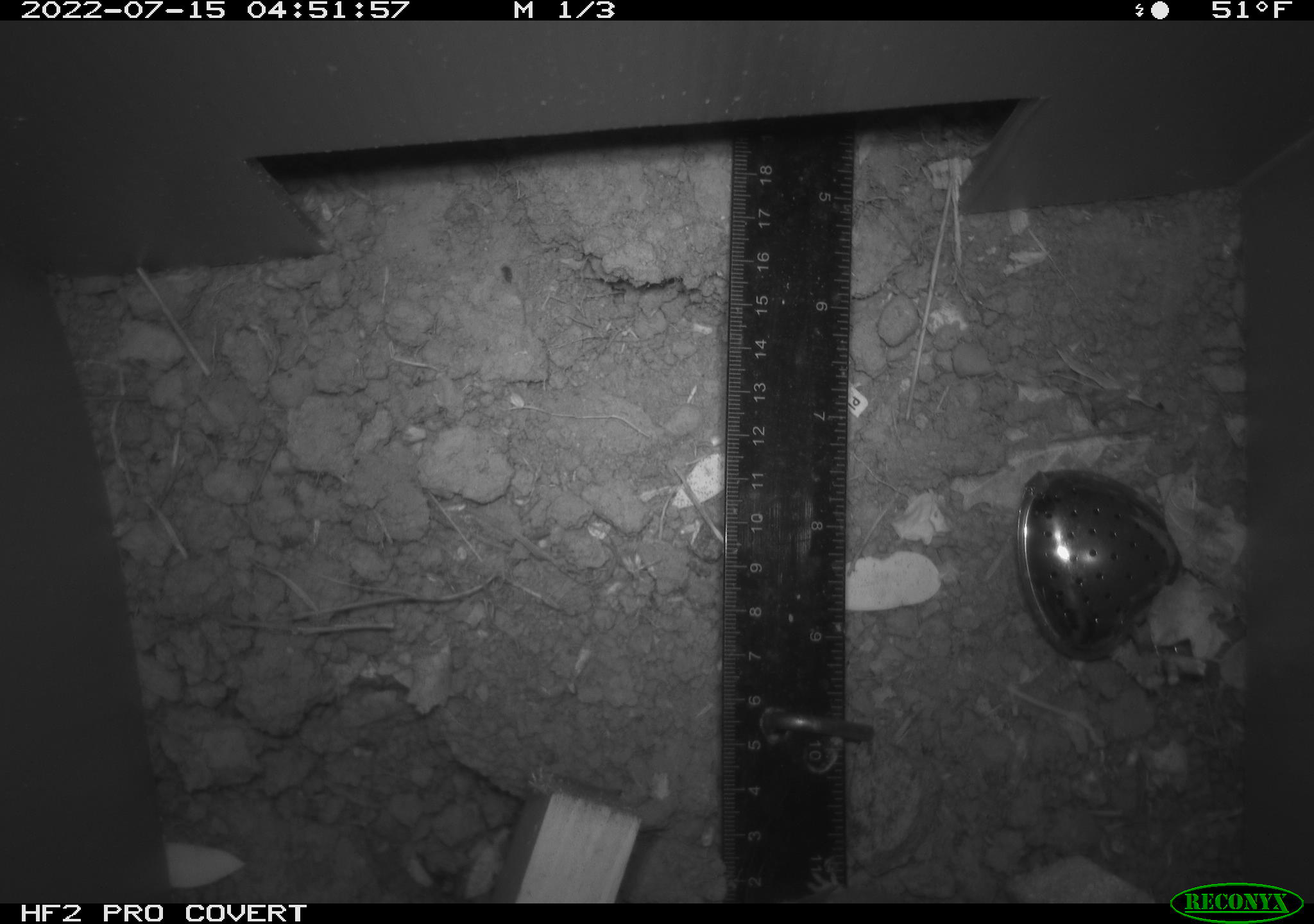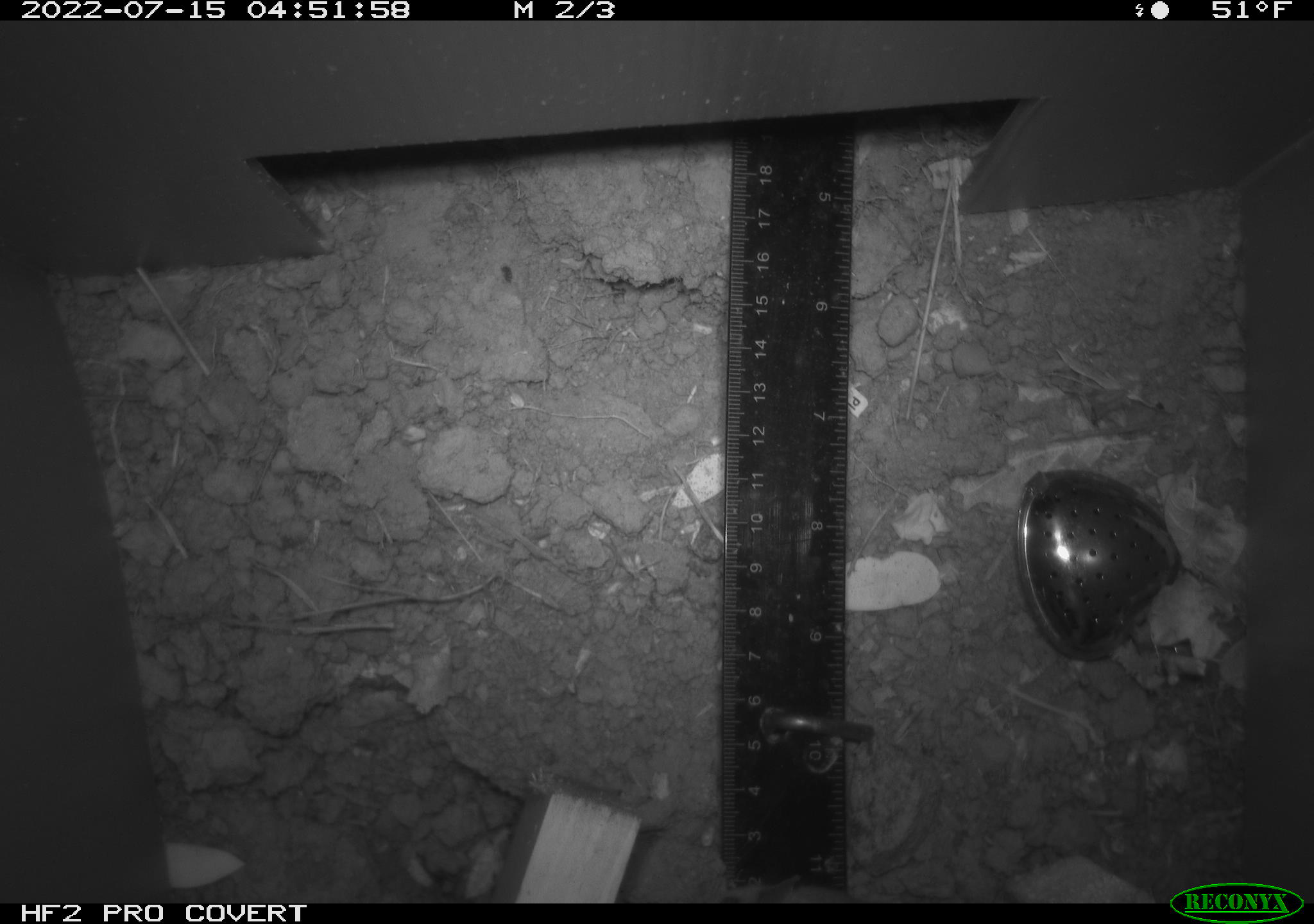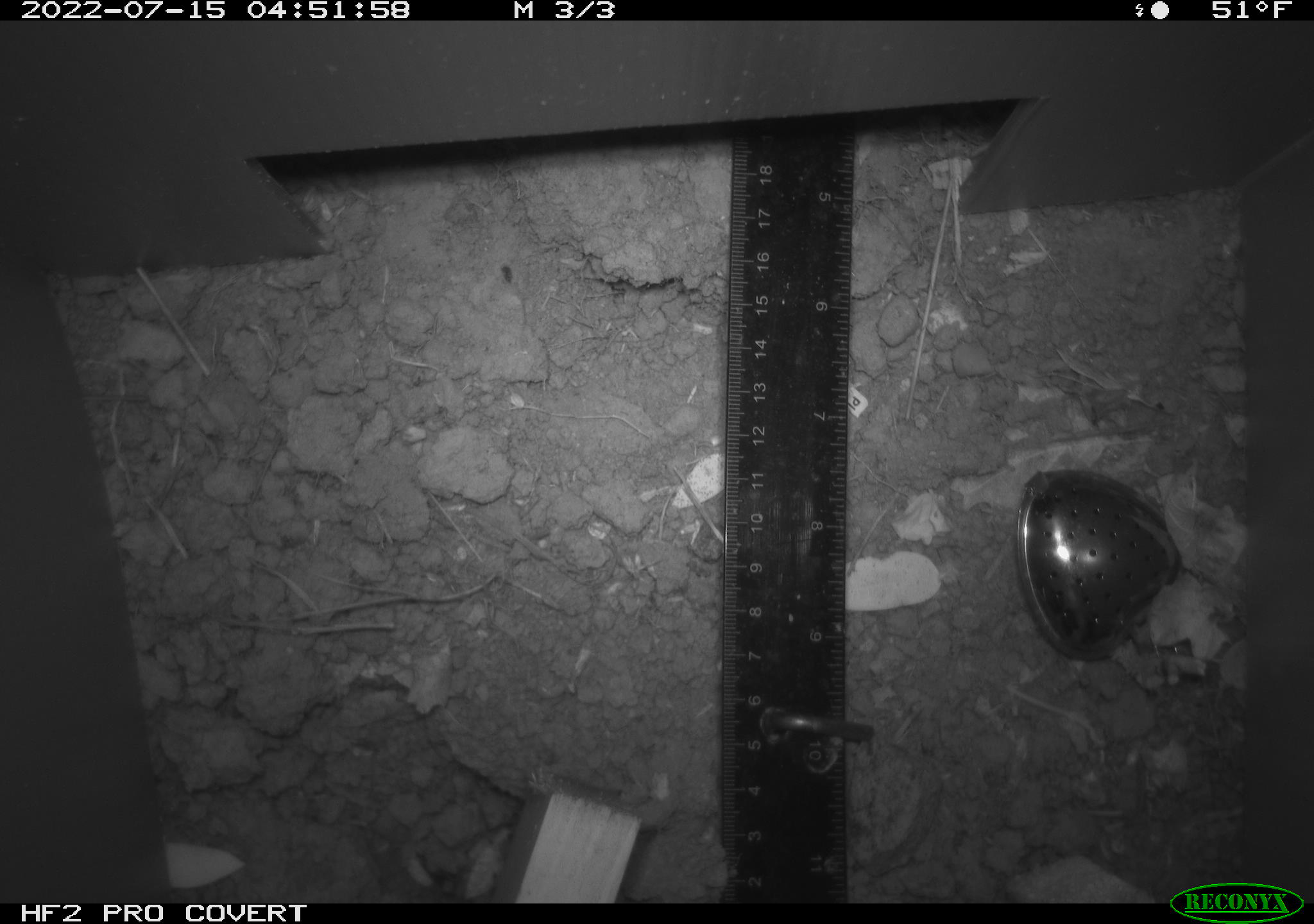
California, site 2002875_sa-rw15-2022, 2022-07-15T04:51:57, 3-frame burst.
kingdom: Animalia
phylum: Chordata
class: Mammalia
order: Rodentia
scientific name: Rodentia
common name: rodent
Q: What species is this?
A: Rodent (Rodentia).